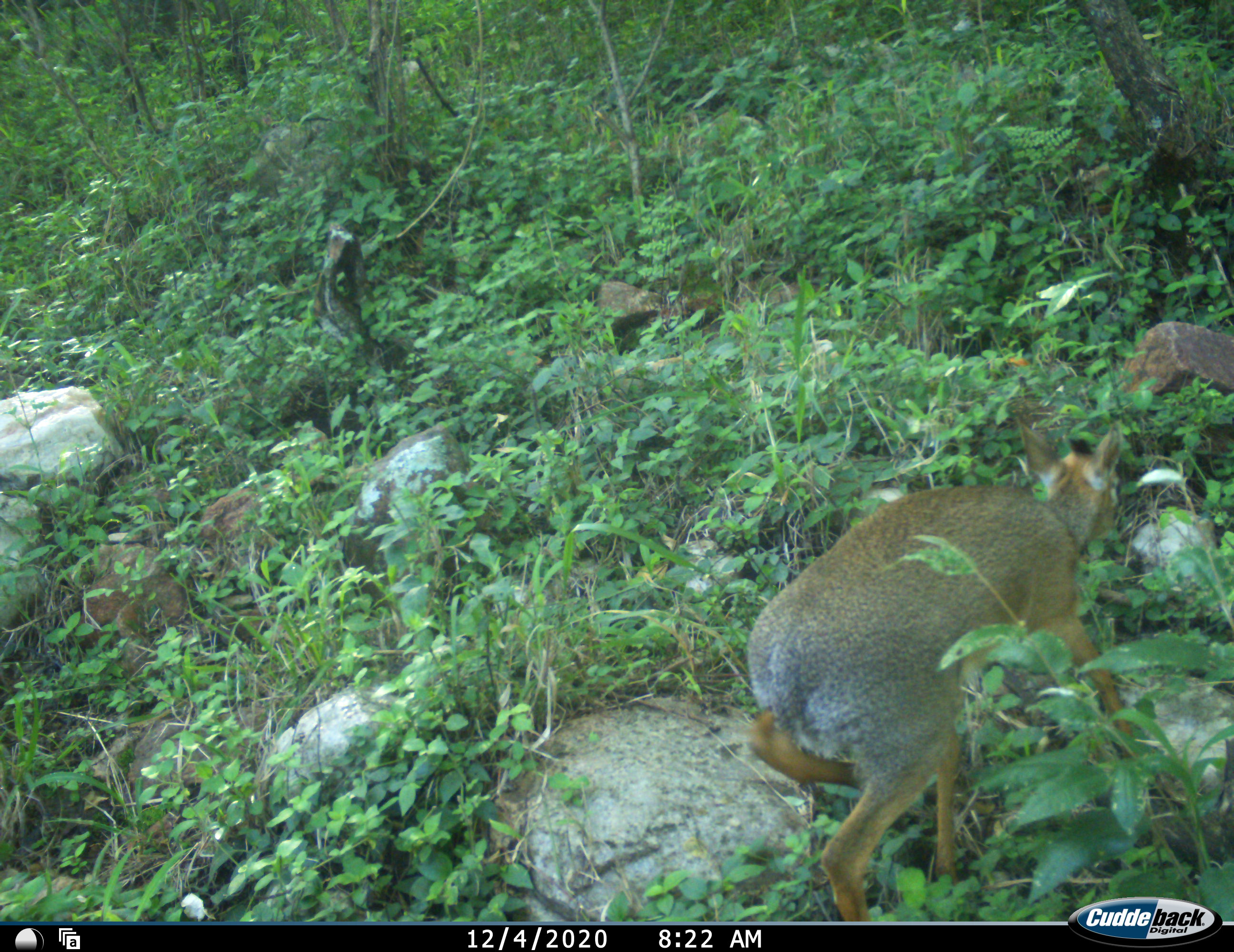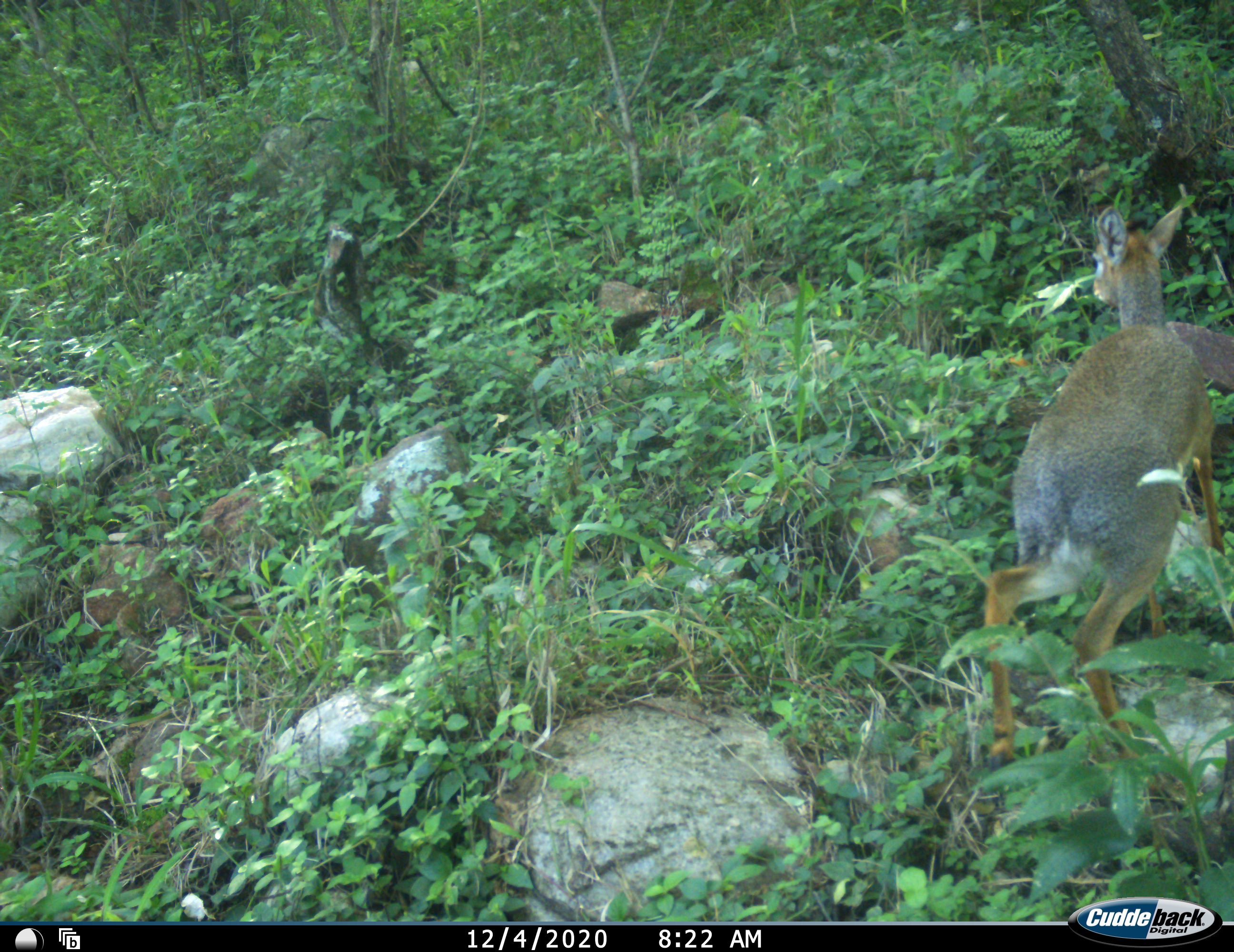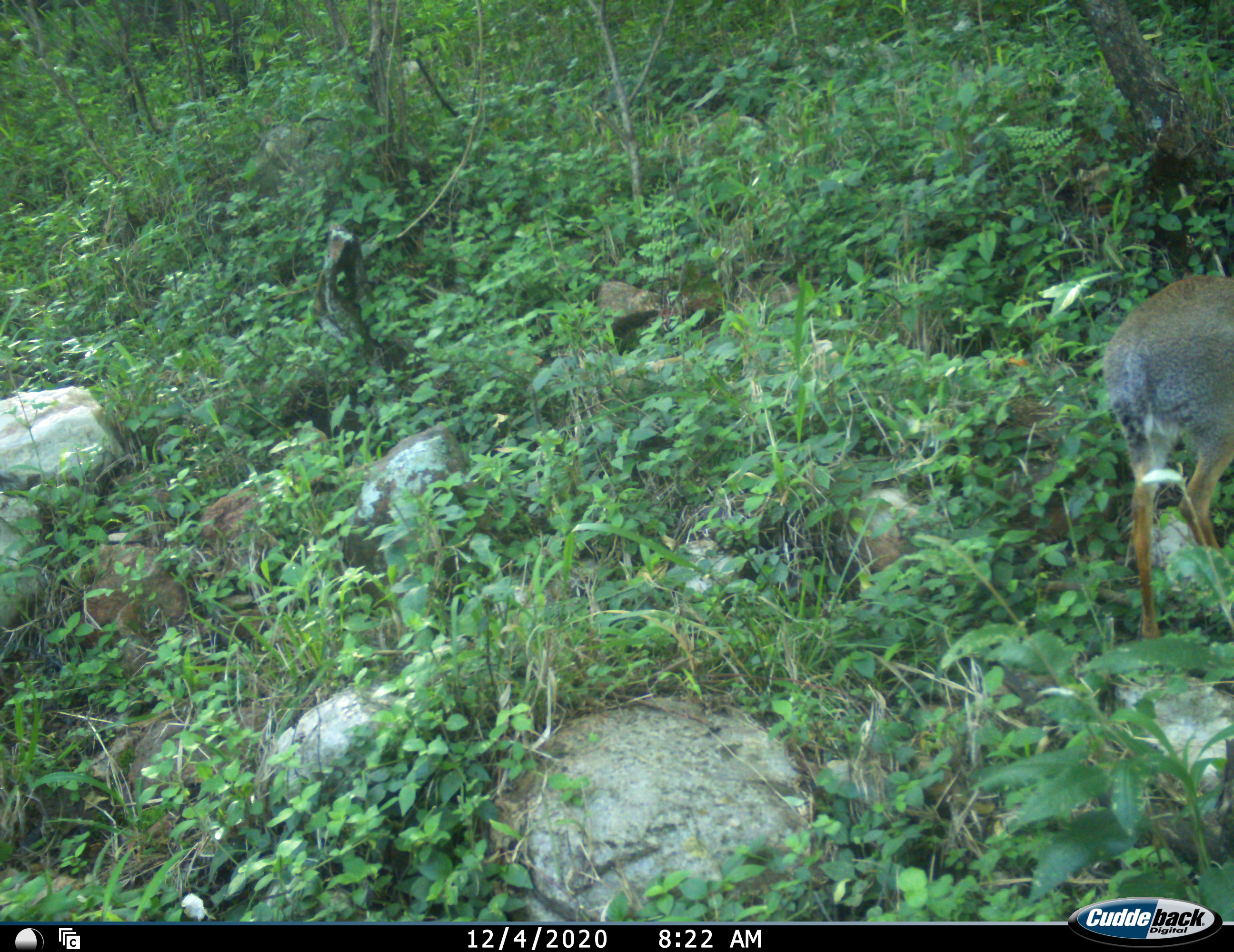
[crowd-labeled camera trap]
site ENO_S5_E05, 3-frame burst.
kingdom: Animalia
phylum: Chordata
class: Mammalia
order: Artiodactyla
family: Bovidae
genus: Madoqua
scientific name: Madoqua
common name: dik-dik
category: dikdik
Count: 1.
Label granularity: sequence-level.